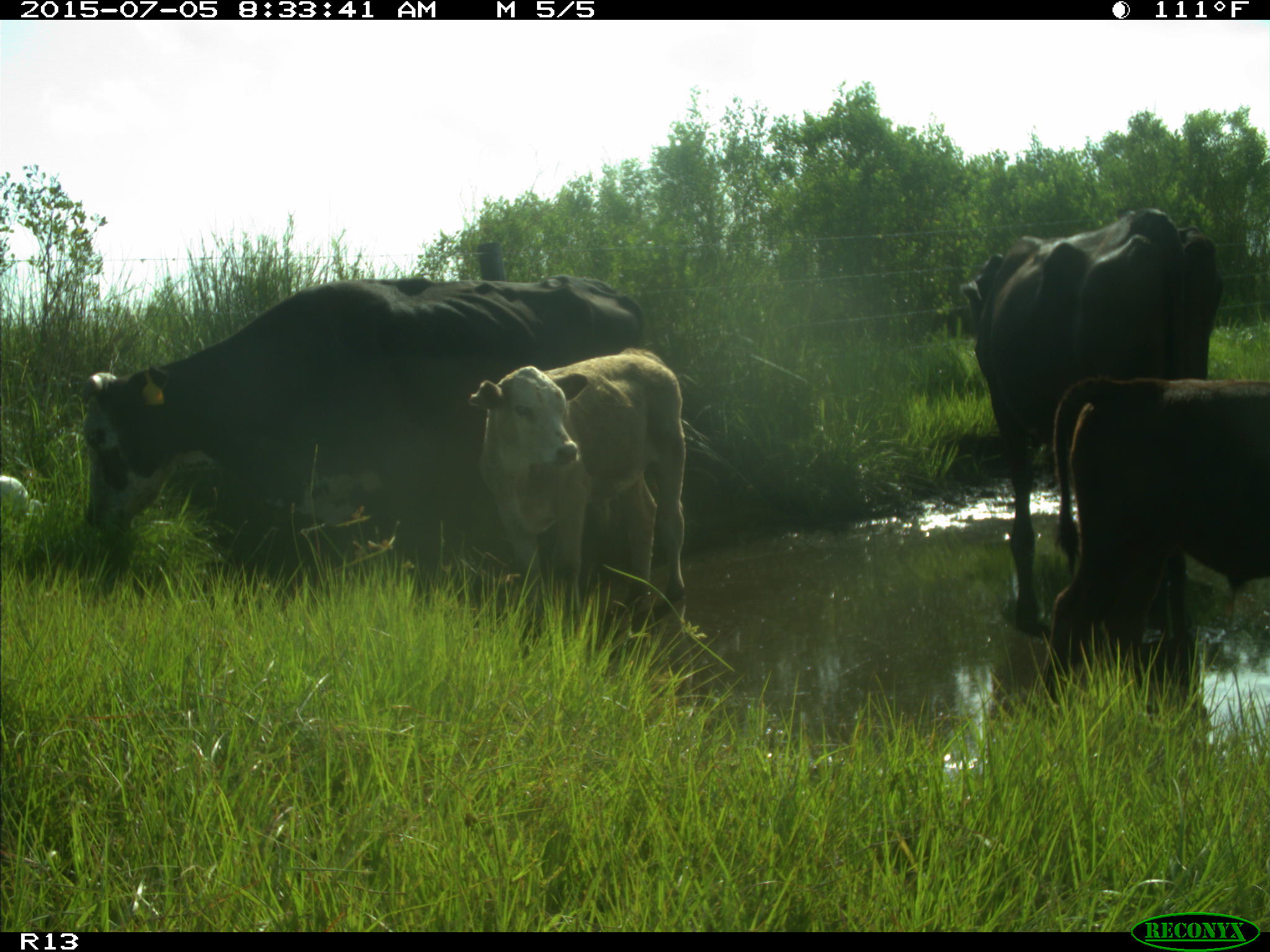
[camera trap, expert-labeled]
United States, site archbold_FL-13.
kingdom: Animalia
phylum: Chordata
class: Mammalia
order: Artiodactyla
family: Bovidae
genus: Bos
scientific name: Bos taurus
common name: domestic cow